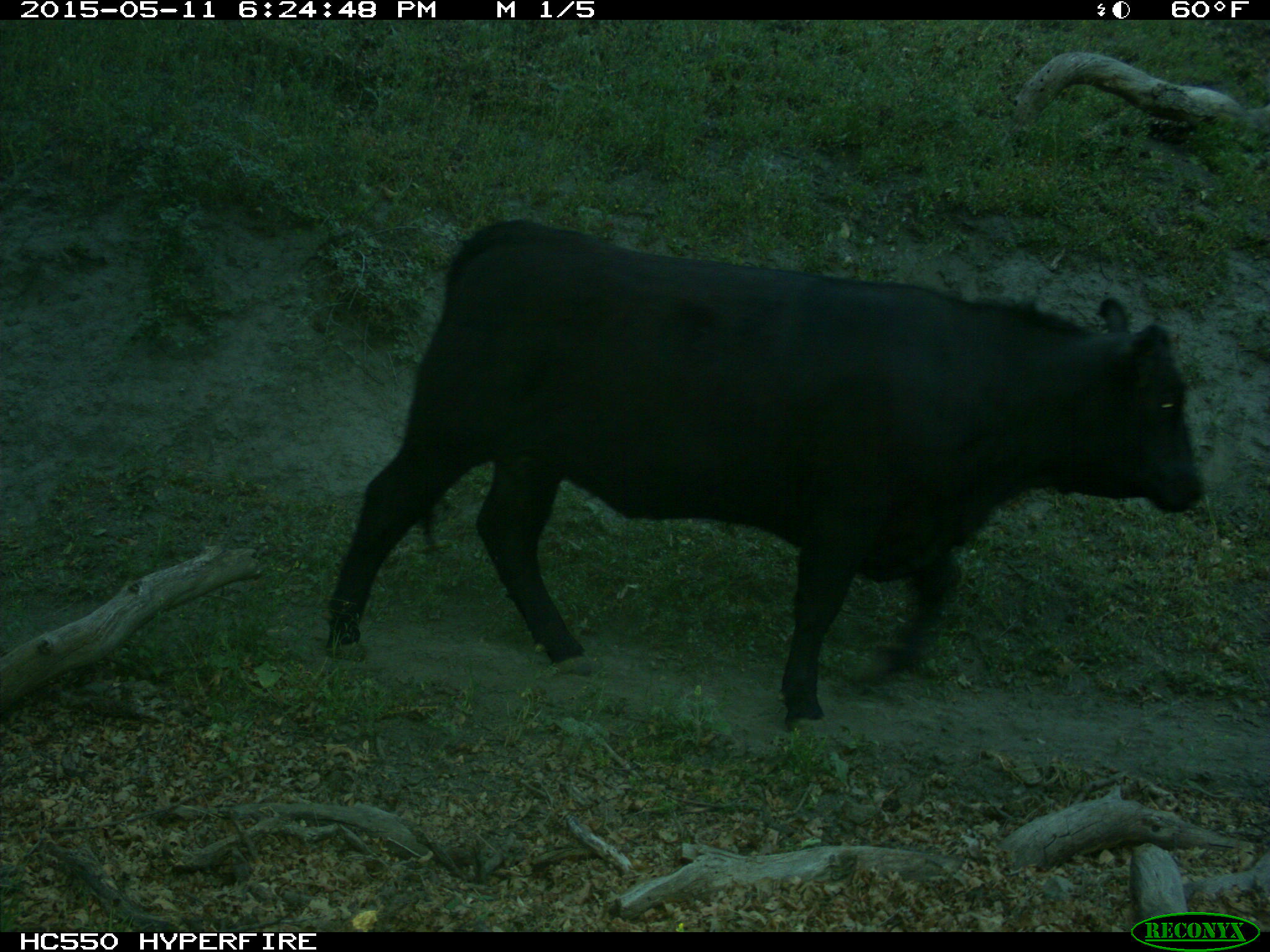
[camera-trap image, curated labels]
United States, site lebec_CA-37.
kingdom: Animalia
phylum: Chordata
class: Mammalia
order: Artiodactyla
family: Bovidae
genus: Bos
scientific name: Bos taurus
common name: domestic cow